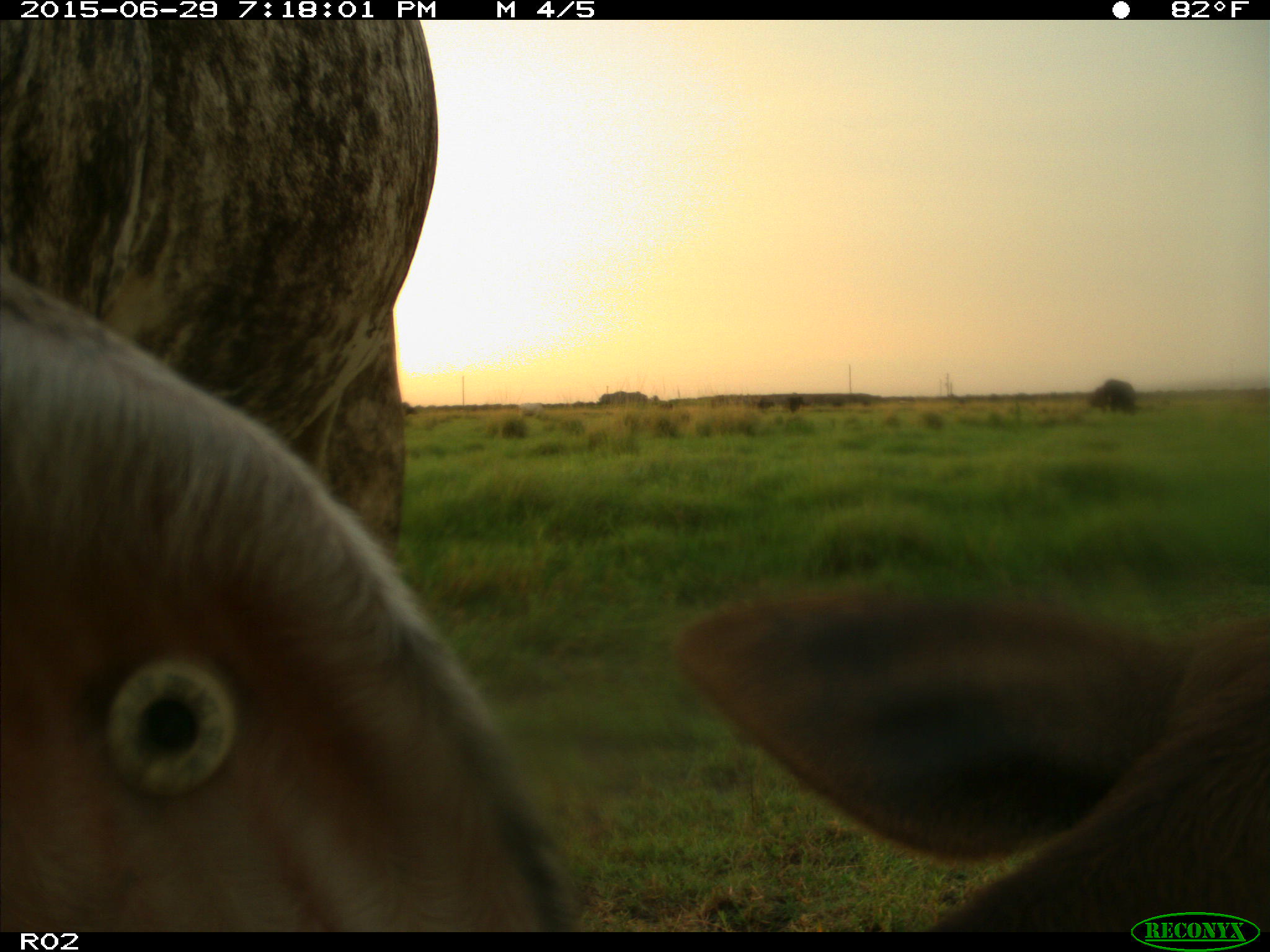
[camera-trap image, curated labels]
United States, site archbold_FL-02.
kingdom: Animalia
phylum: Chordata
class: Mammalia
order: Artiodactyla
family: Bovidae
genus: Bos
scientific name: Bos taurus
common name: domestic cow